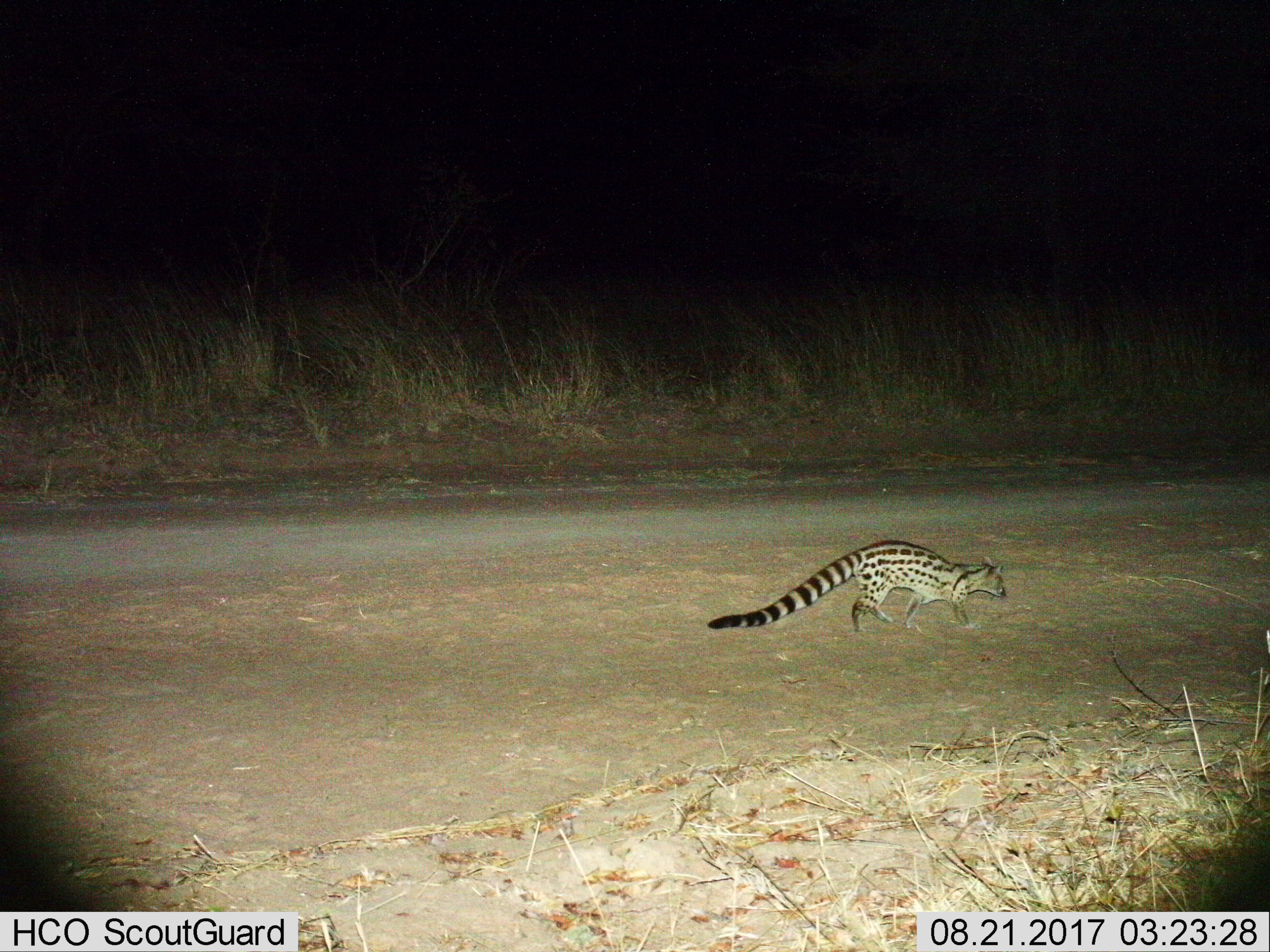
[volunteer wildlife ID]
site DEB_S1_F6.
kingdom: Animalia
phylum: Chordata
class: Mammalia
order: Carnivora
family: Viverridae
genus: Genetta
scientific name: Genetta genetta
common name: small-spotted genet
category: genetcommonsmallspotted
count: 1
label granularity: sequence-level